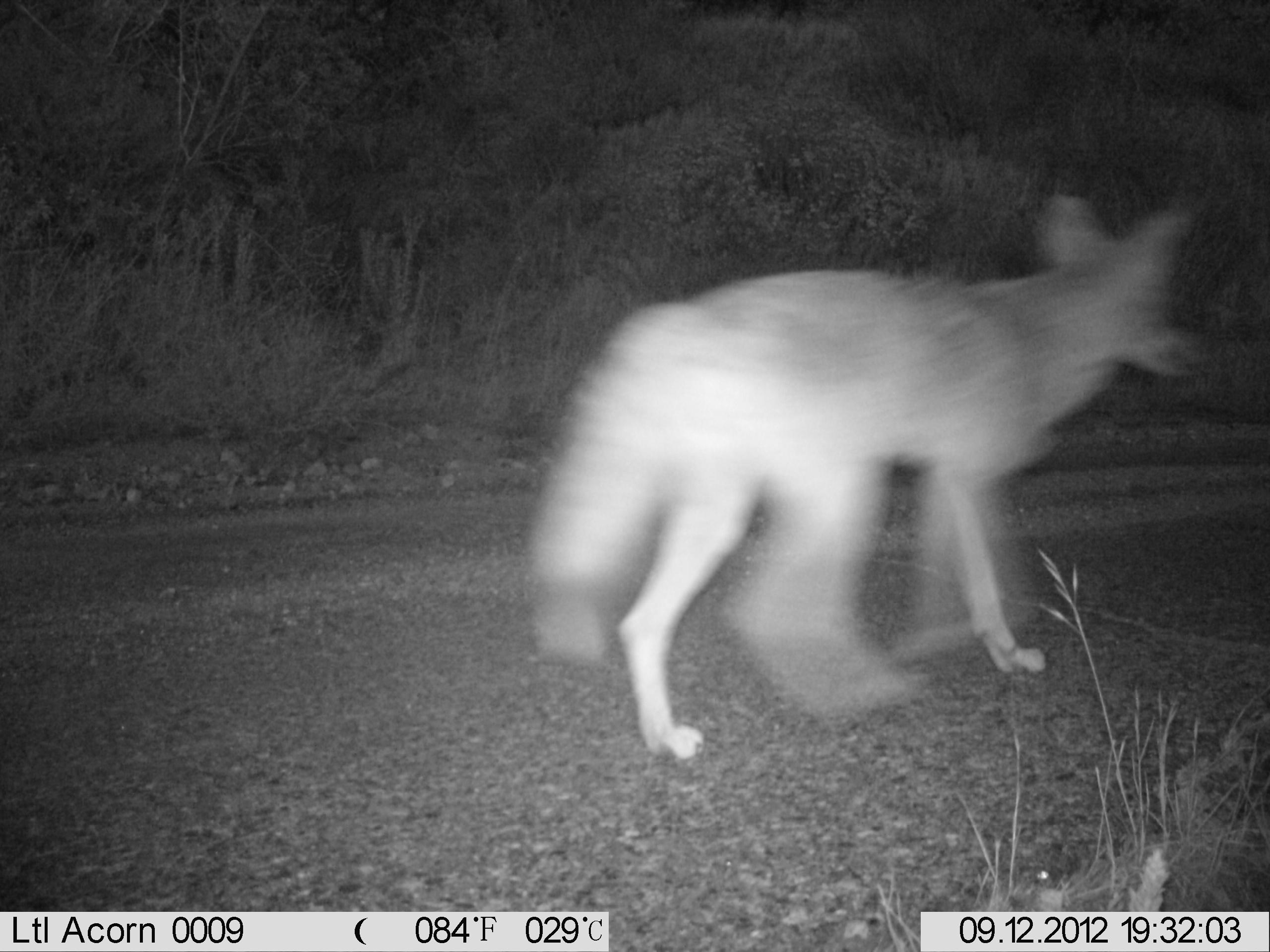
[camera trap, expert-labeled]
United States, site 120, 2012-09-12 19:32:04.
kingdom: Animalia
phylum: Chordata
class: Mammalia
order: Carnivora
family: Canidae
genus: Canis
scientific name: Canis latrans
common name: coyote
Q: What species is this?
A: Coyote (Canis latrans).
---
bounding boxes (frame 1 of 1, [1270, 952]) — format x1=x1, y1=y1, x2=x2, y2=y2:
coyote: x1=525, y1=186, x2=1209, y2=770